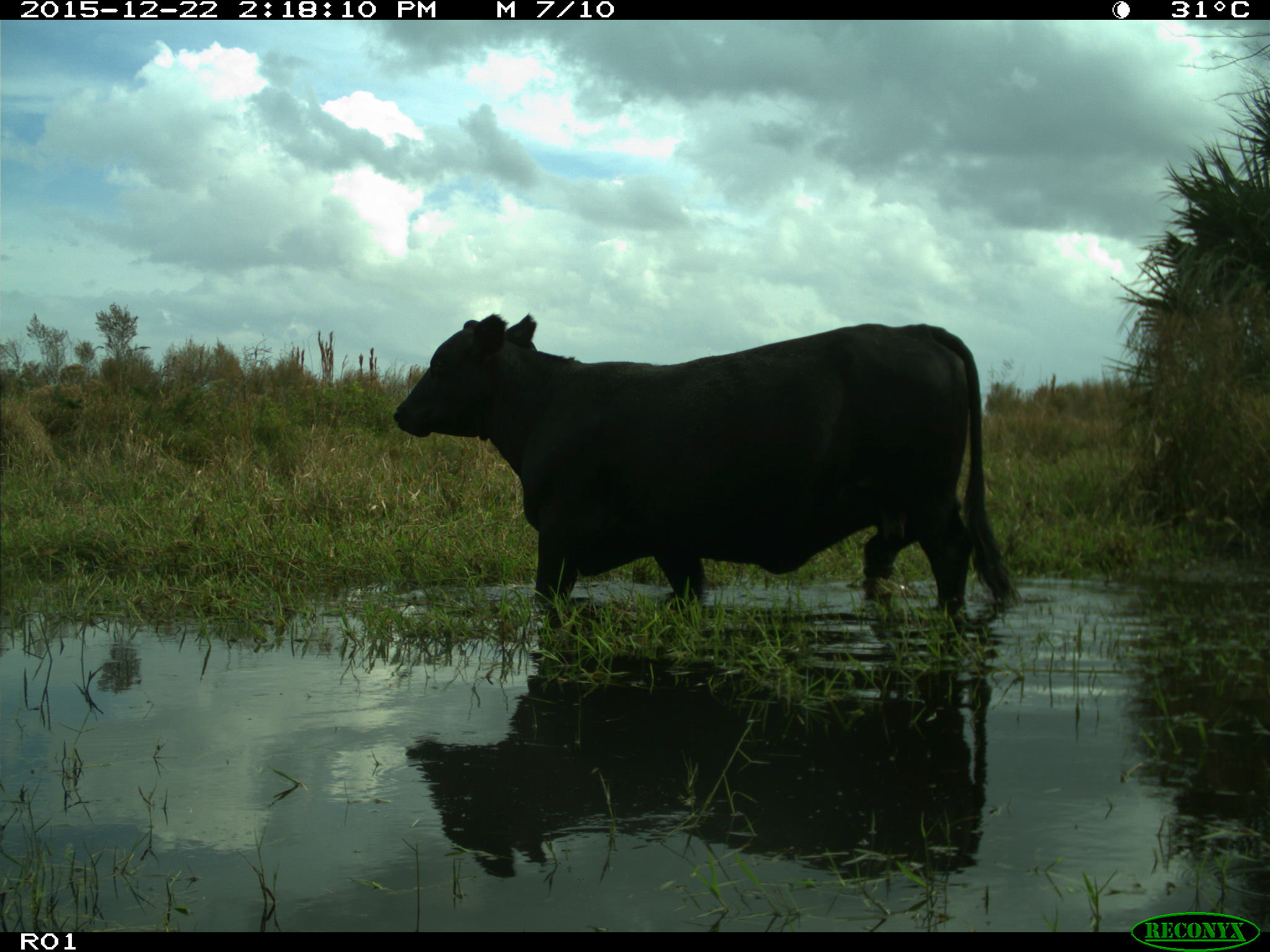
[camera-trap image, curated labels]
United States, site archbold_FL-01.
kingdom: Animalia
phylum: Chordata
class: Mammalia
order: Artiodactyla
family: Bovidae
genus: Bos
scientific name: Bos taurus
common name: domestic cow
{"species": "Bos taurus (domestic cow)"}